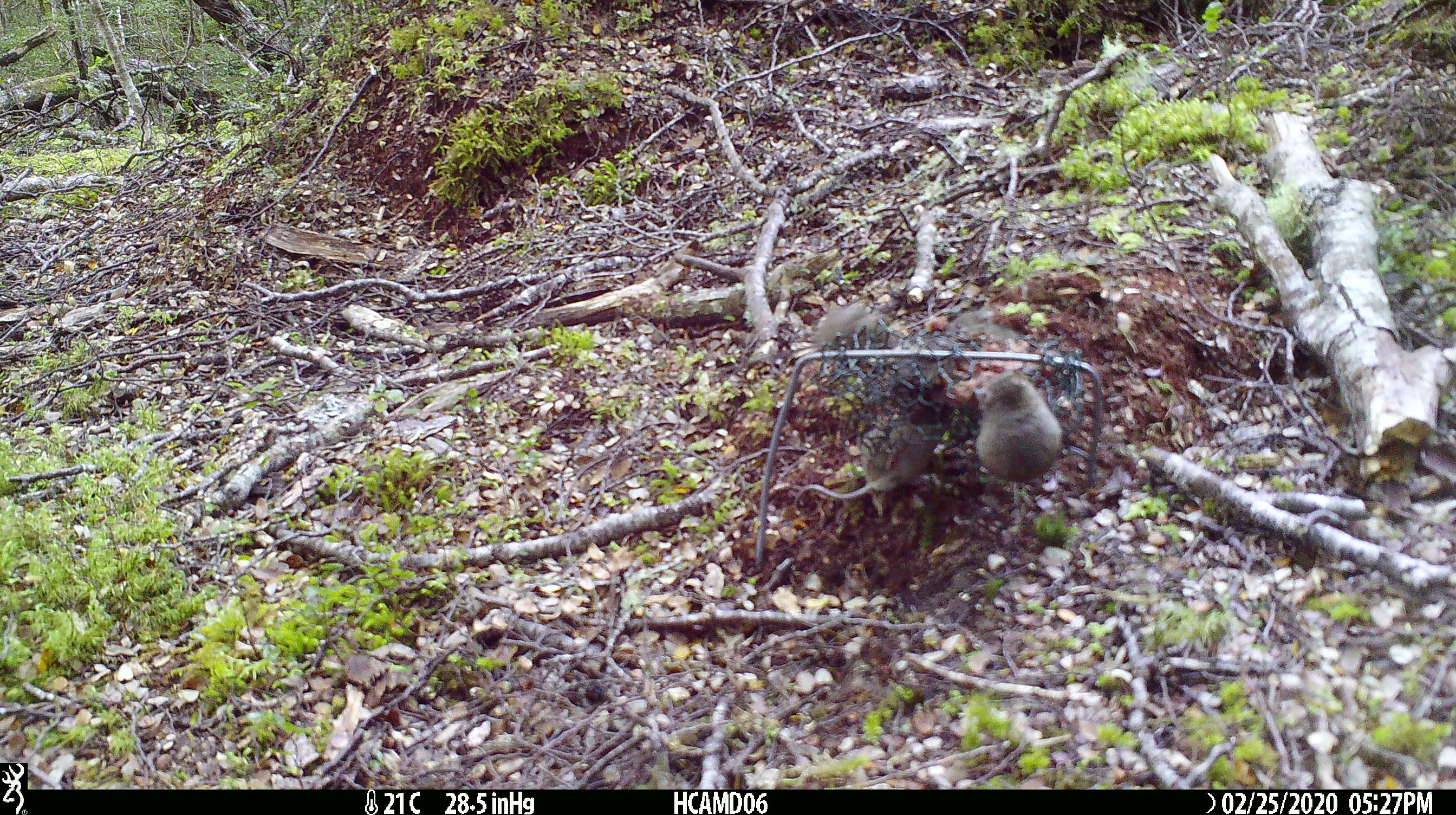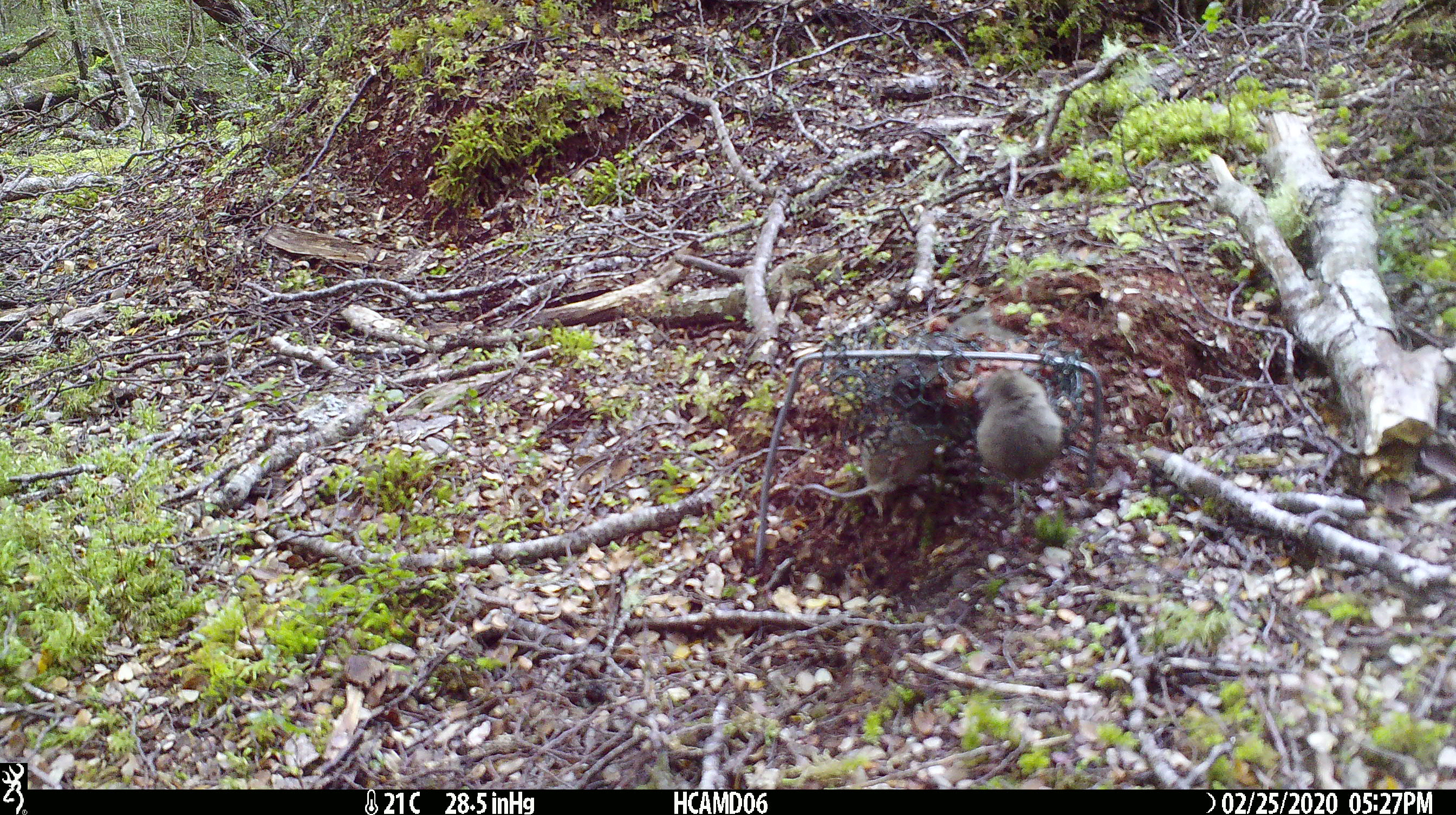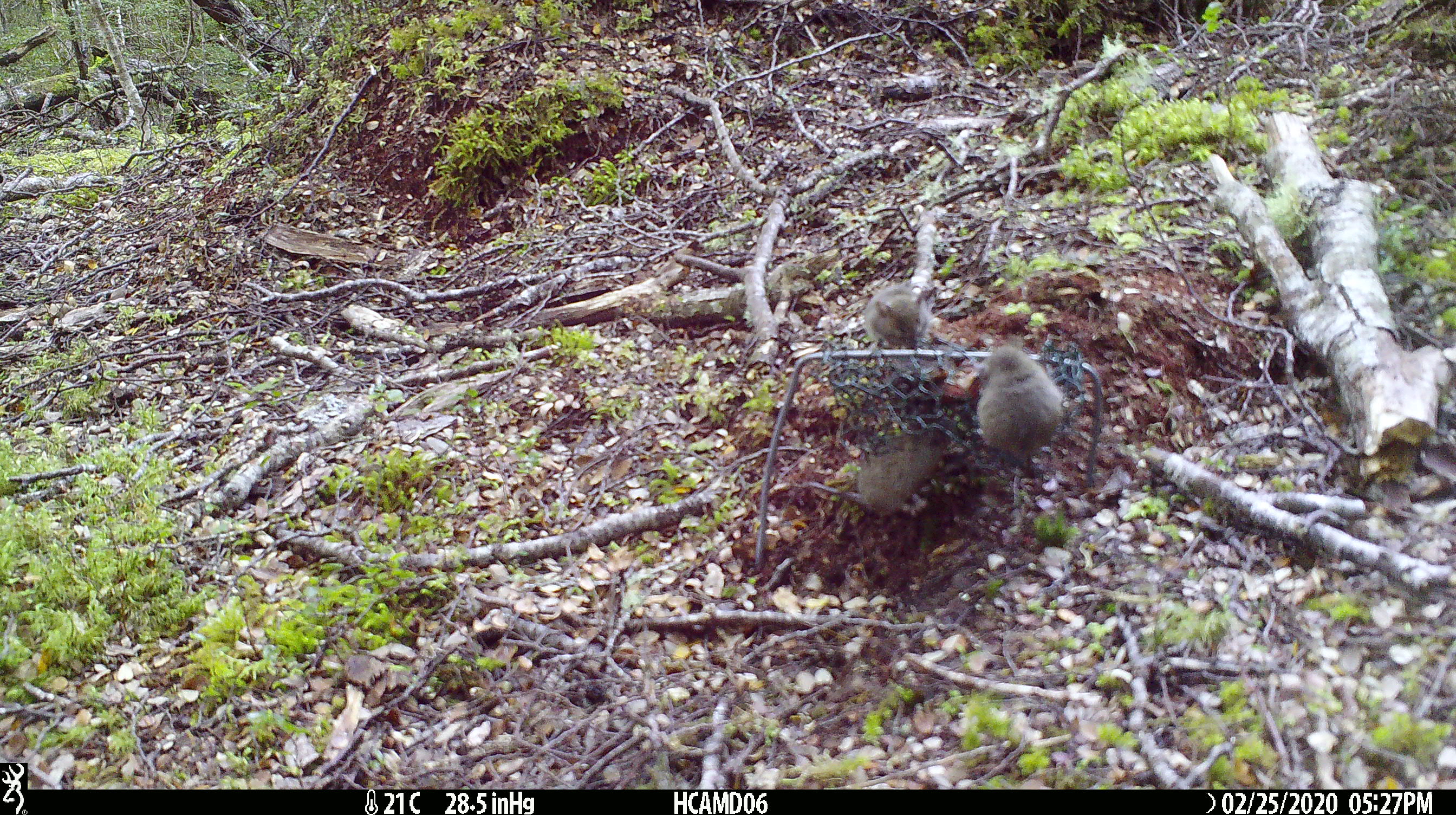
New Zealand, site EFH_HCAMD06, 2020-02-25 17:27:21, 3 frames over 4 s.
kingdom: Animalia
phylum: Chordata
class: Mammalia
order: Rodentia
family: Muridae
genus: Mus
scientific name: Mus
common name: mouse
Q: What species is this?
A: Mouse (Mus).